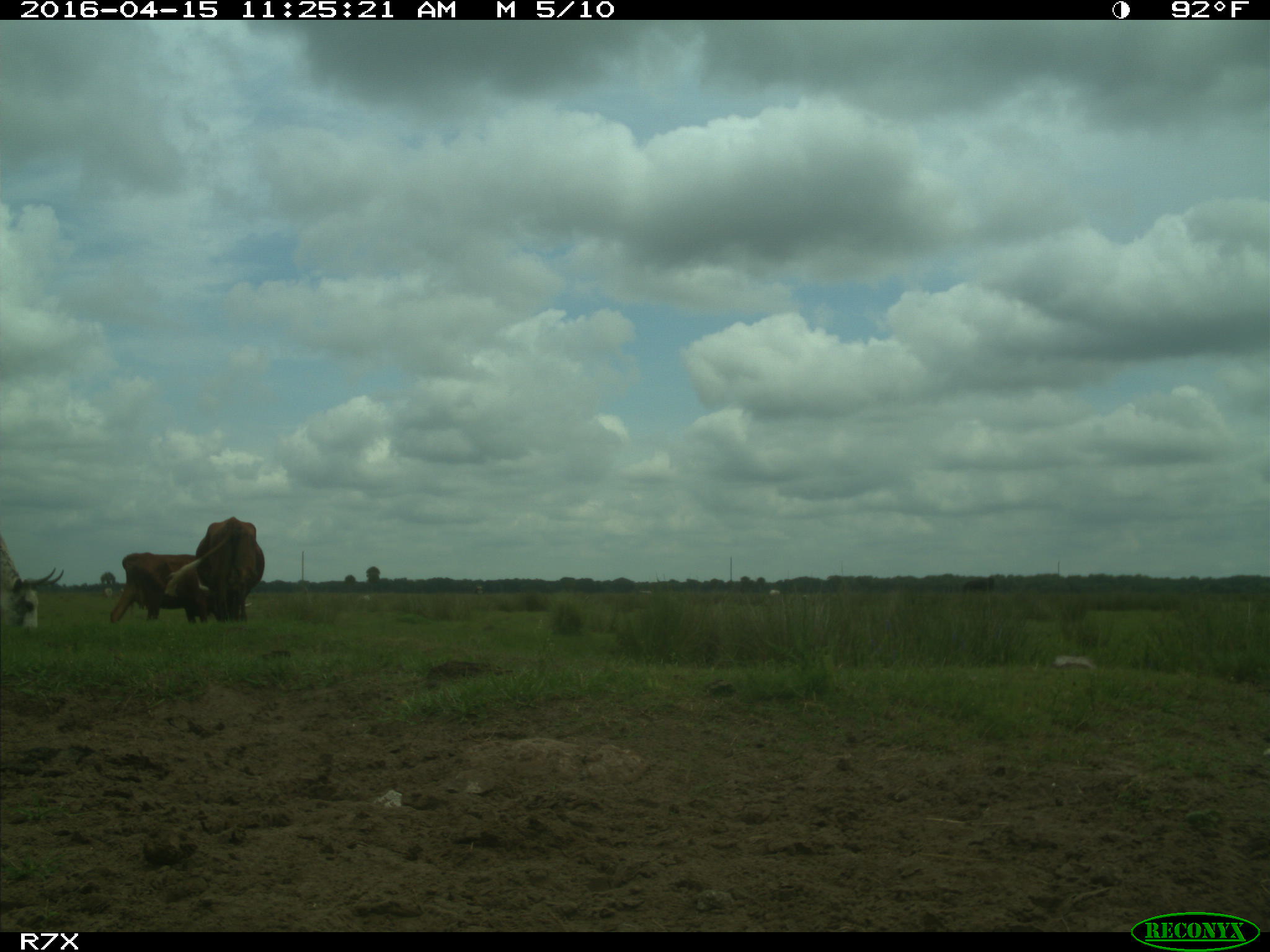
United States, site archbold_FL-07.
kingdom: Animalia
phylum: Chordata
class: Mammalia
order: Artiodactyla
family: Bovidae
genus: Bos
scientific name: Bos taurus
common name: domestic cow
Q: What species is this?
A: Bos taurus (domestic cow).